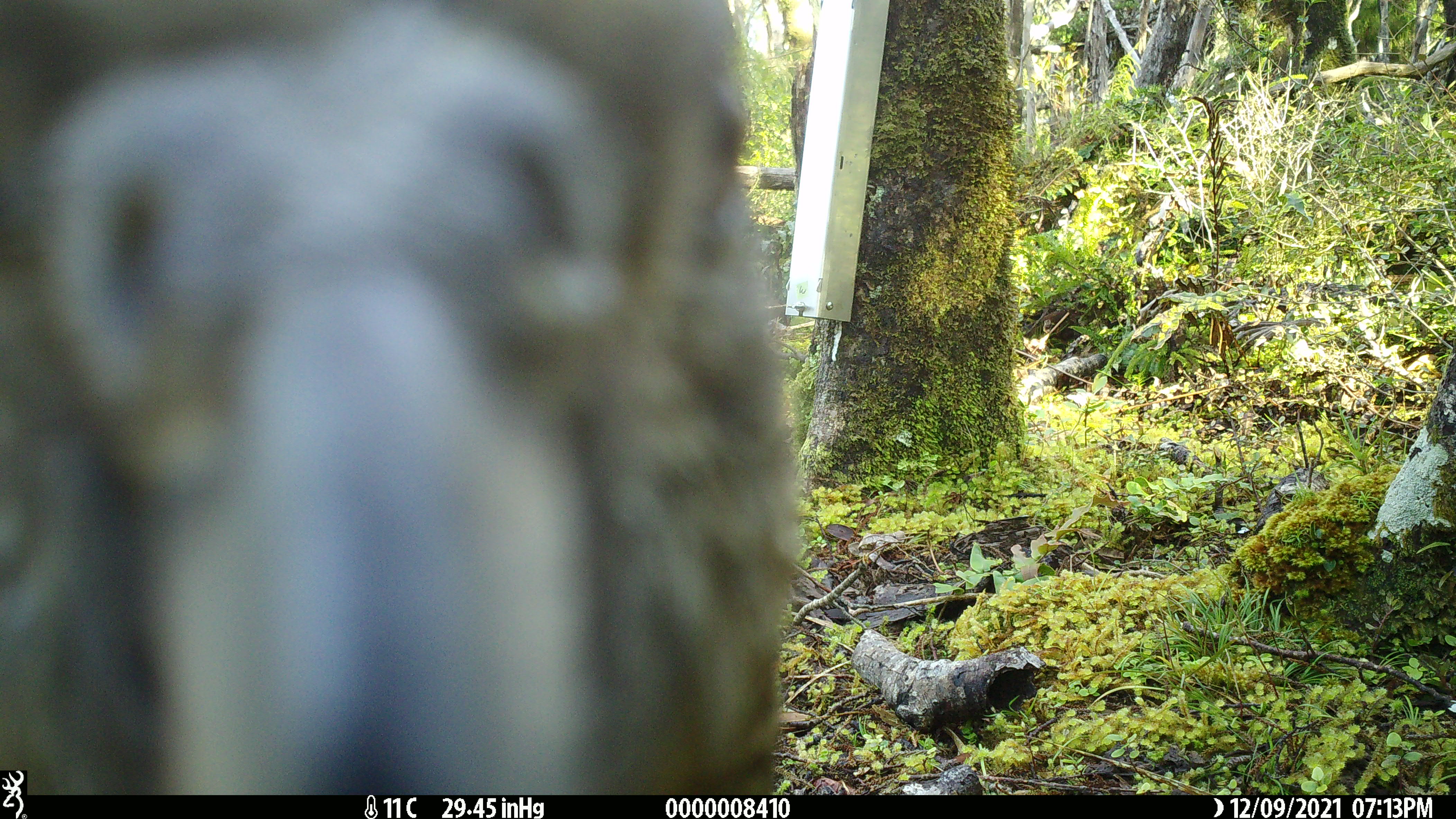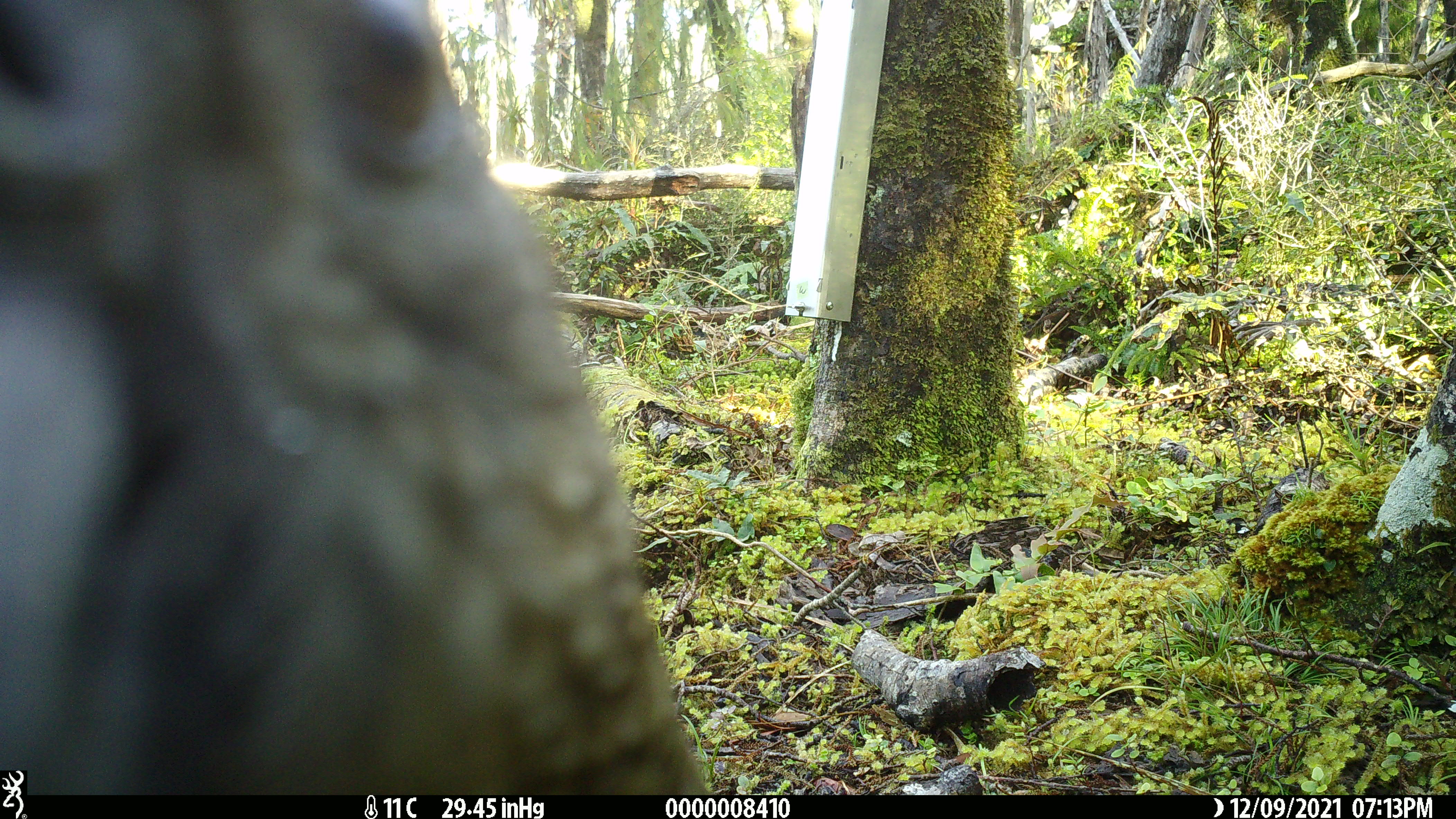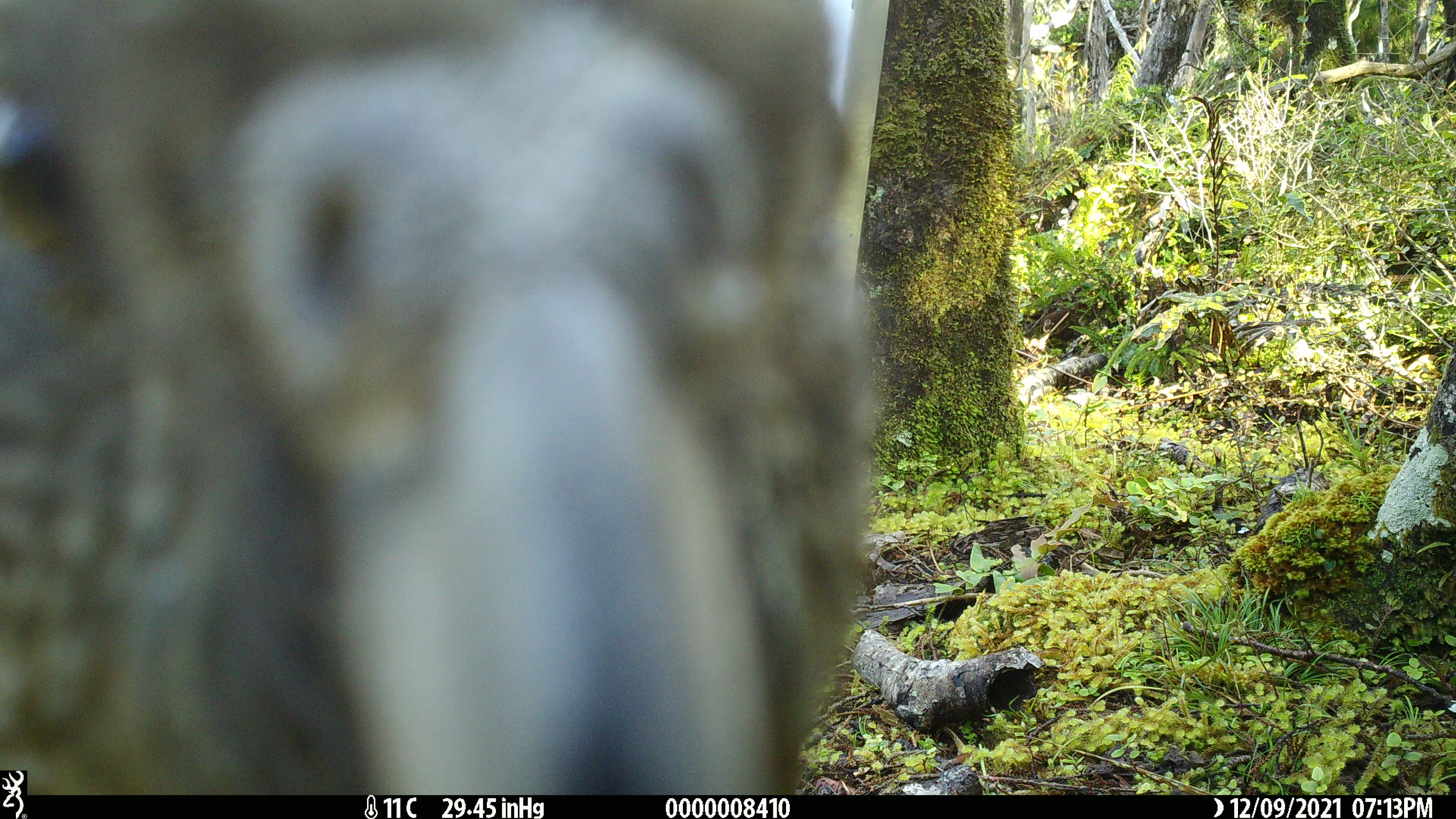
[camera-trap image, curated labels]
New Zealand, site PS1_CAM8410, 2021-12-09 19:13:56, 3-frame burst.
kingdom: Animalia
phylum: Chordata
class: Aves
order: Psittaciformes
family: Strigopidae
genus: Nestor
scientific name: Nestor notabilis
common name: kea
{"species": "kea (Nestor notabilis)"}